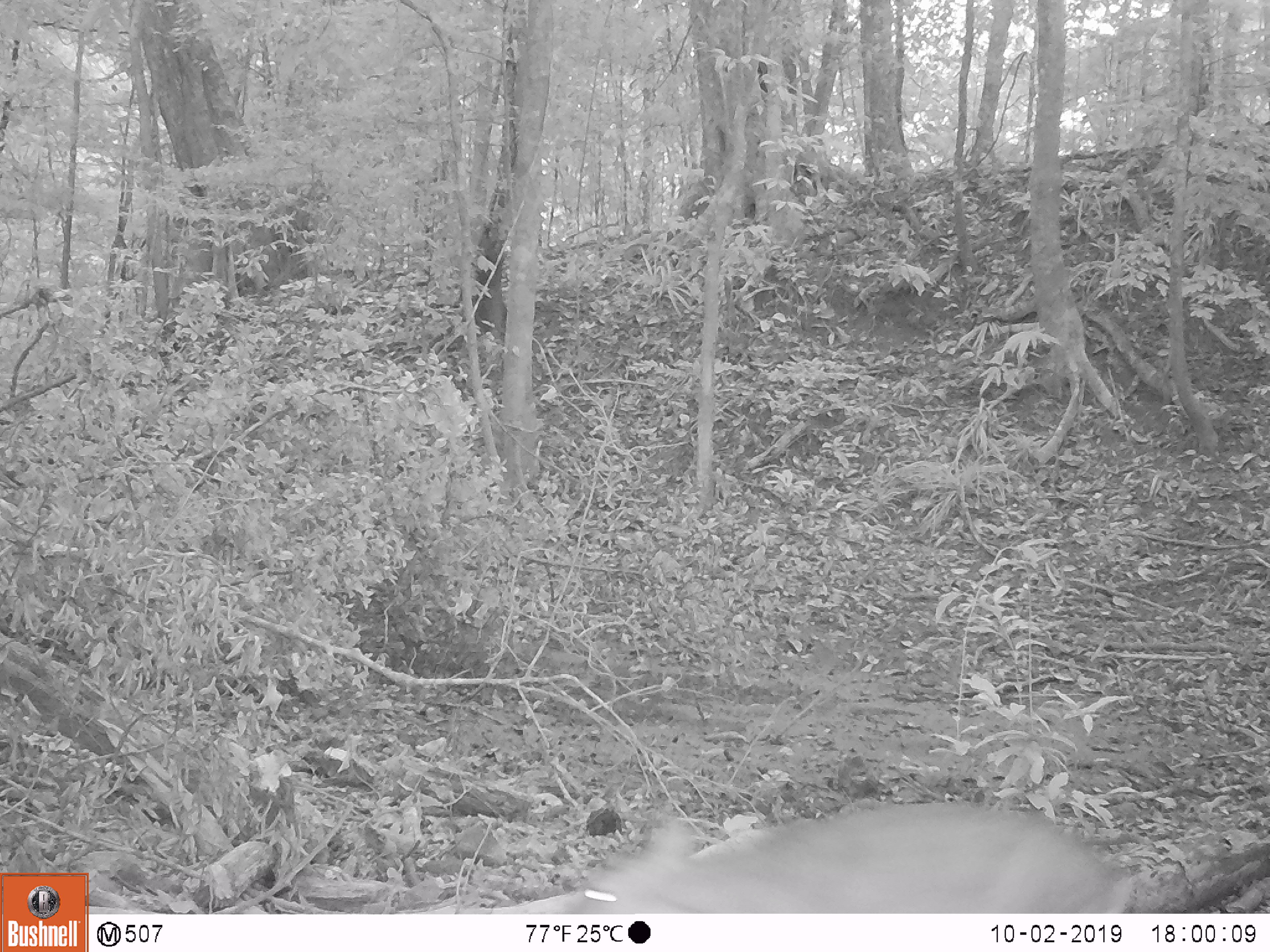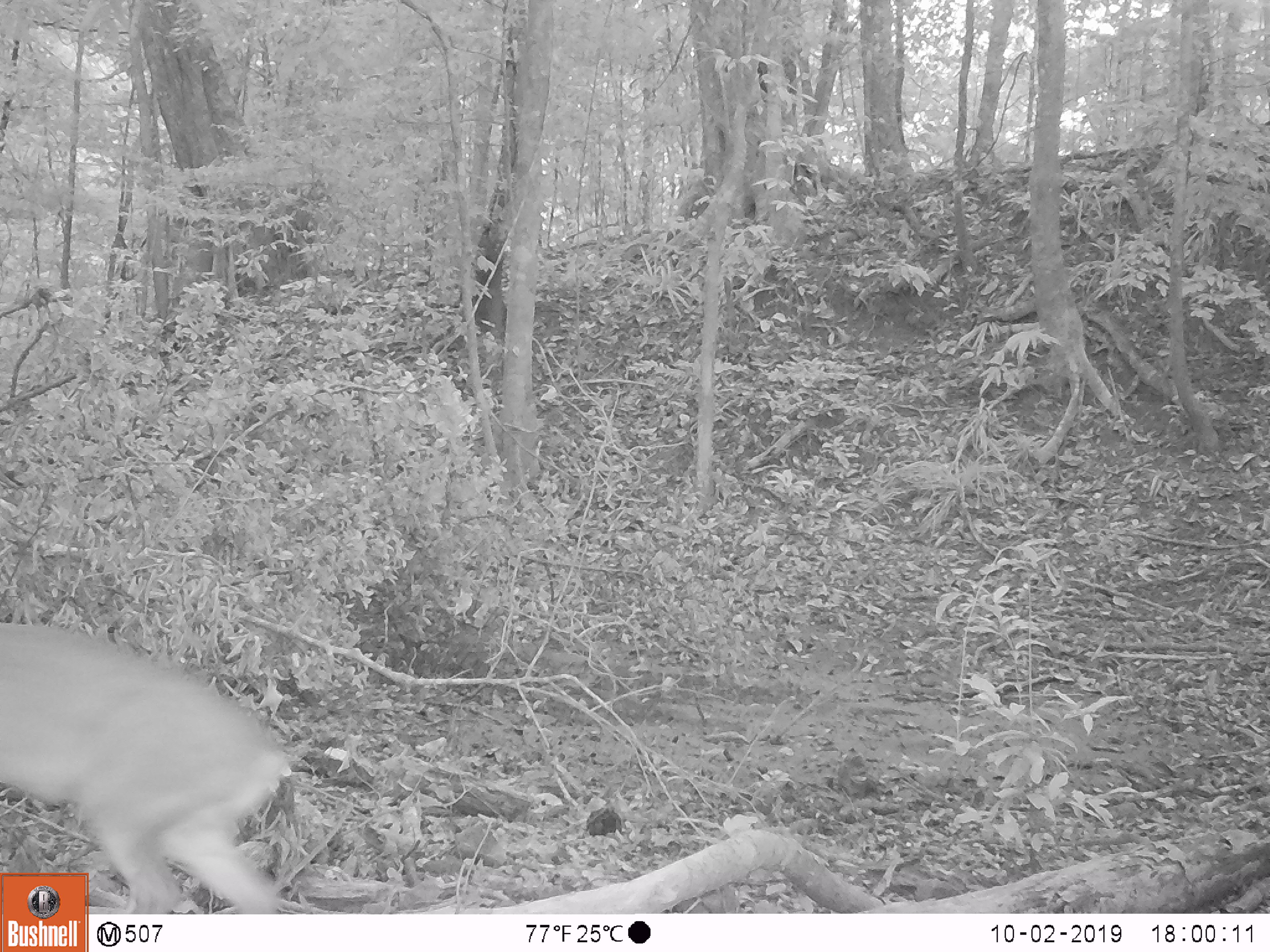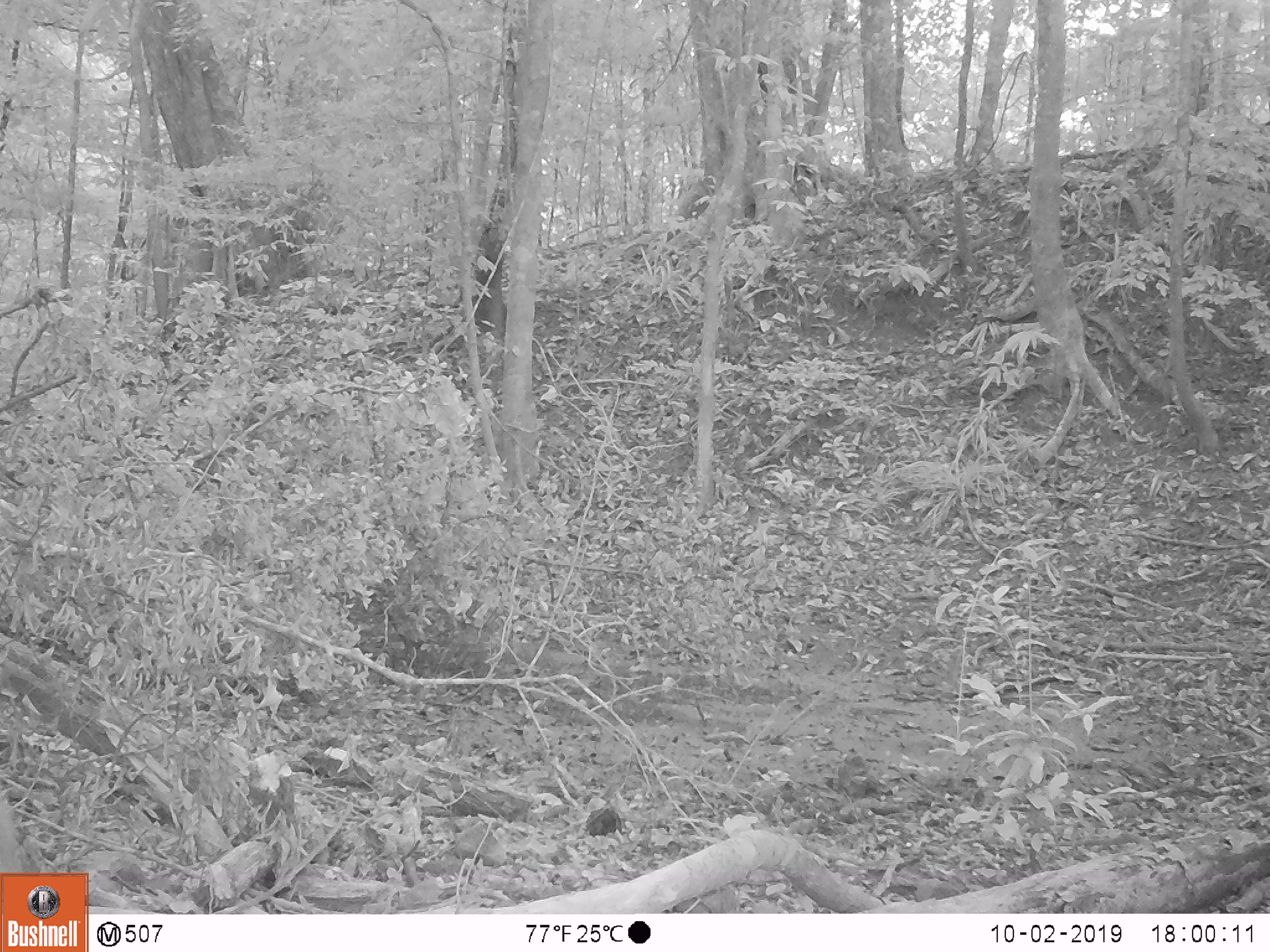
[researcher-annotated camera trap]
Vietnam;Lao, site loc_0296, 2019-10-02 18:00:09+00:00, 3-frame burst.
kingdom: Animalia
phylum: Chordata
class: Mammalia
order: Artiodactyla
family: Cervidae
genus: Muntiacus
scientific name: Muntiacus vuquangensis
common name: large-antlered muntjac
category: large antlered muntjac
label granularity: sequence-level